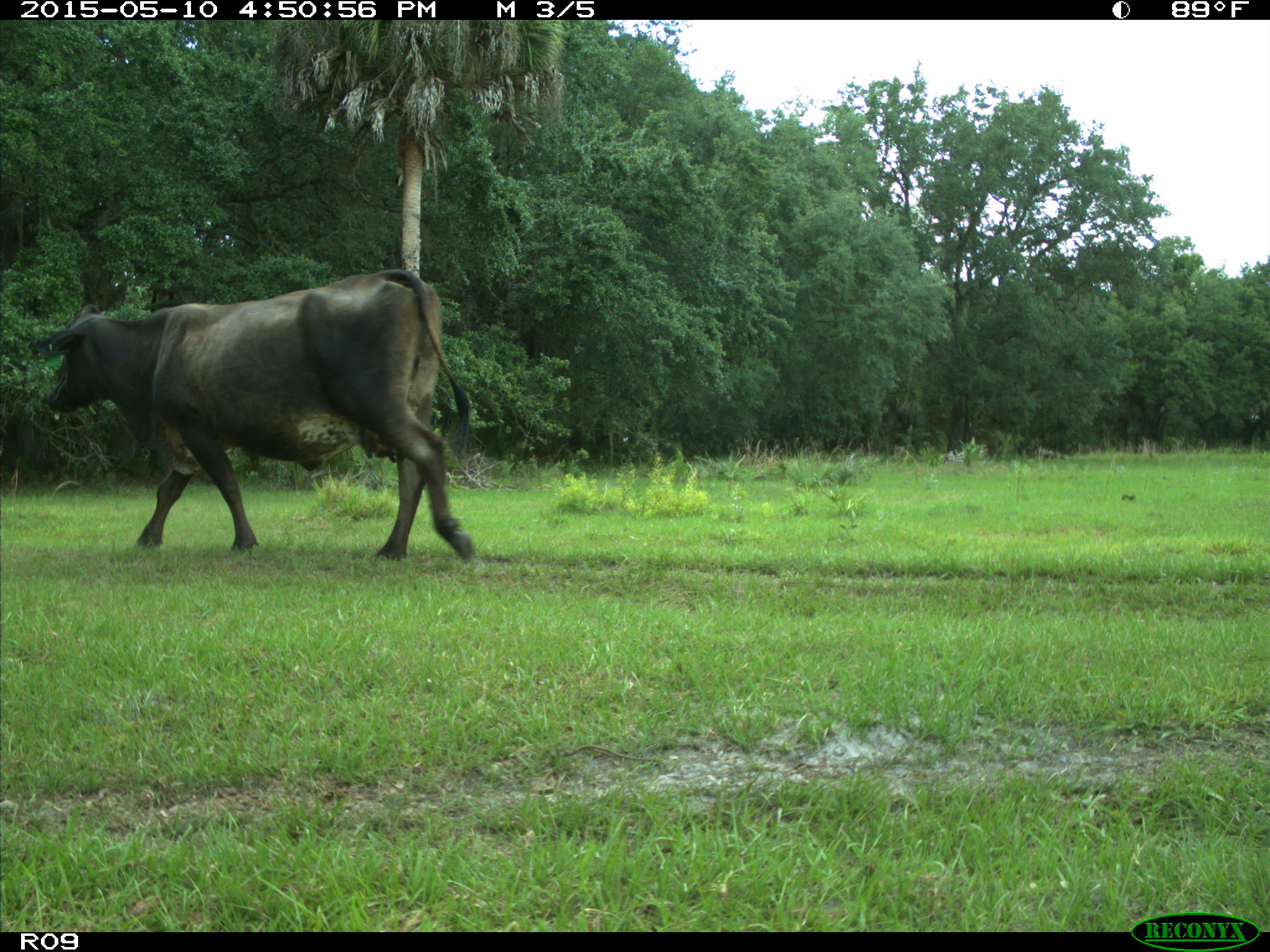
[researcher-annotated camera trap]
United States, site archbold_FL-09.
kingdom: Animalia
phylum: Chordata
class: Mammalia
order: Artiodactyla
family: Bovidae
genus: Bos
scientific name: Bos taurus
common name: domestic cow